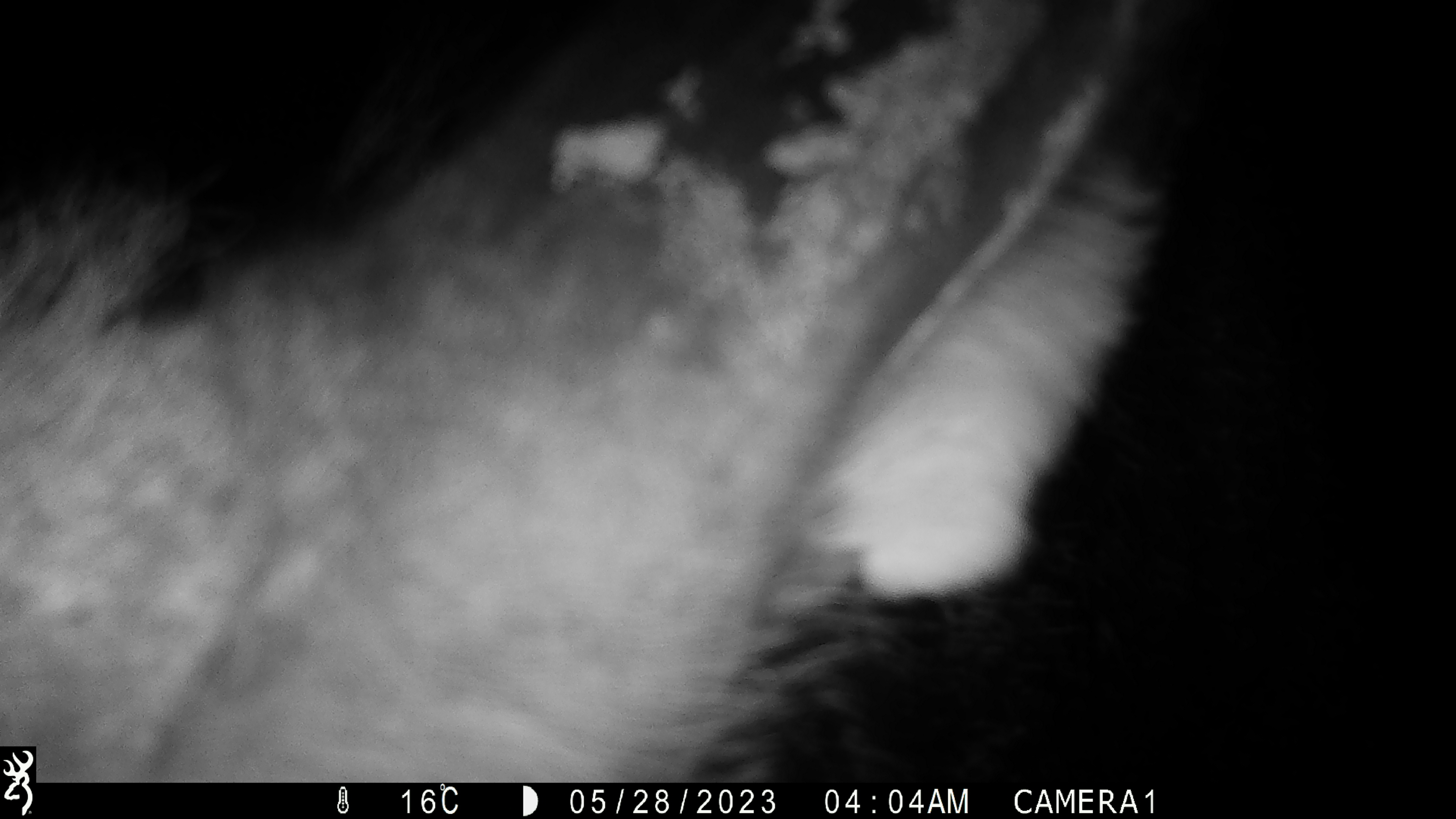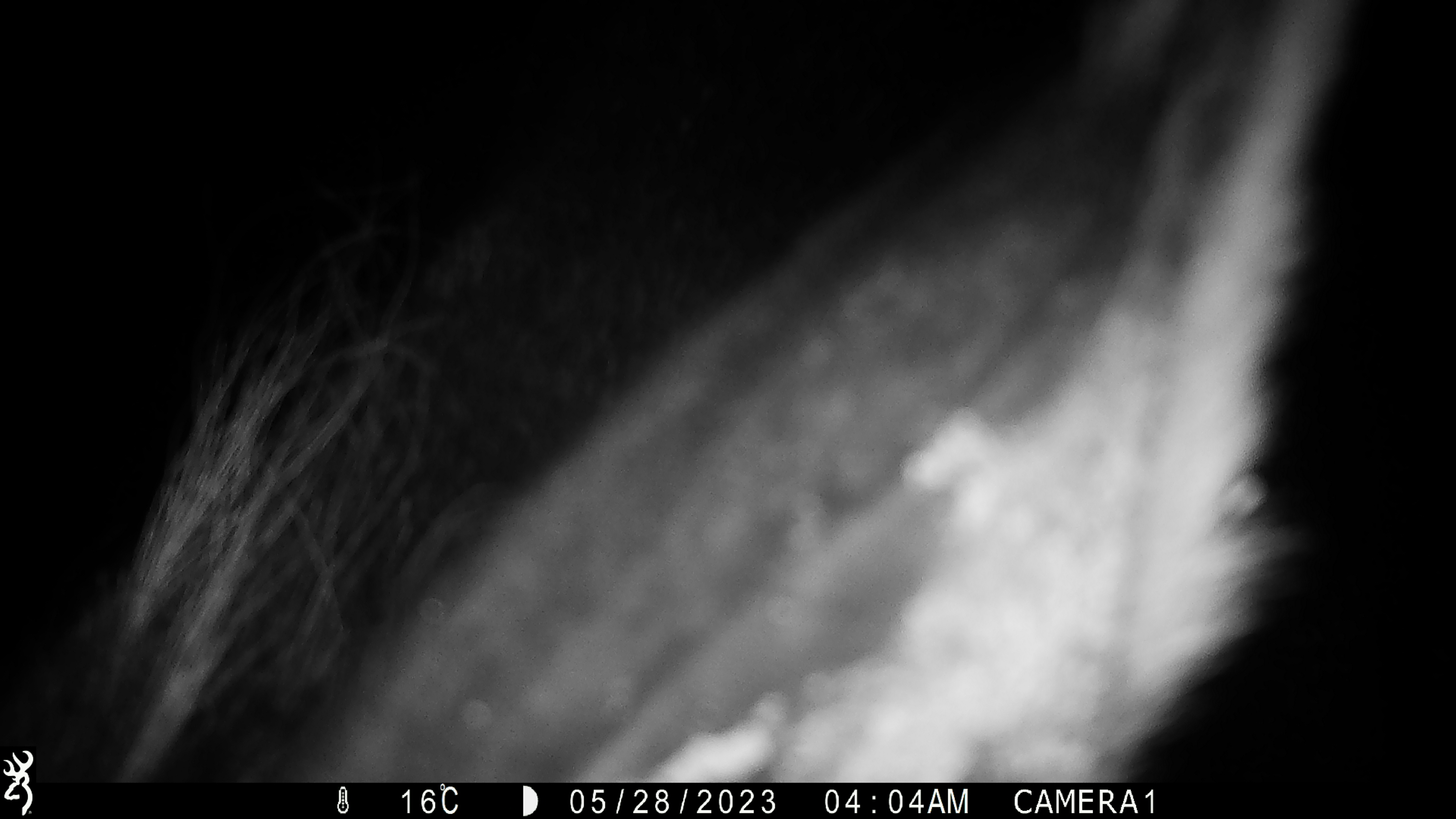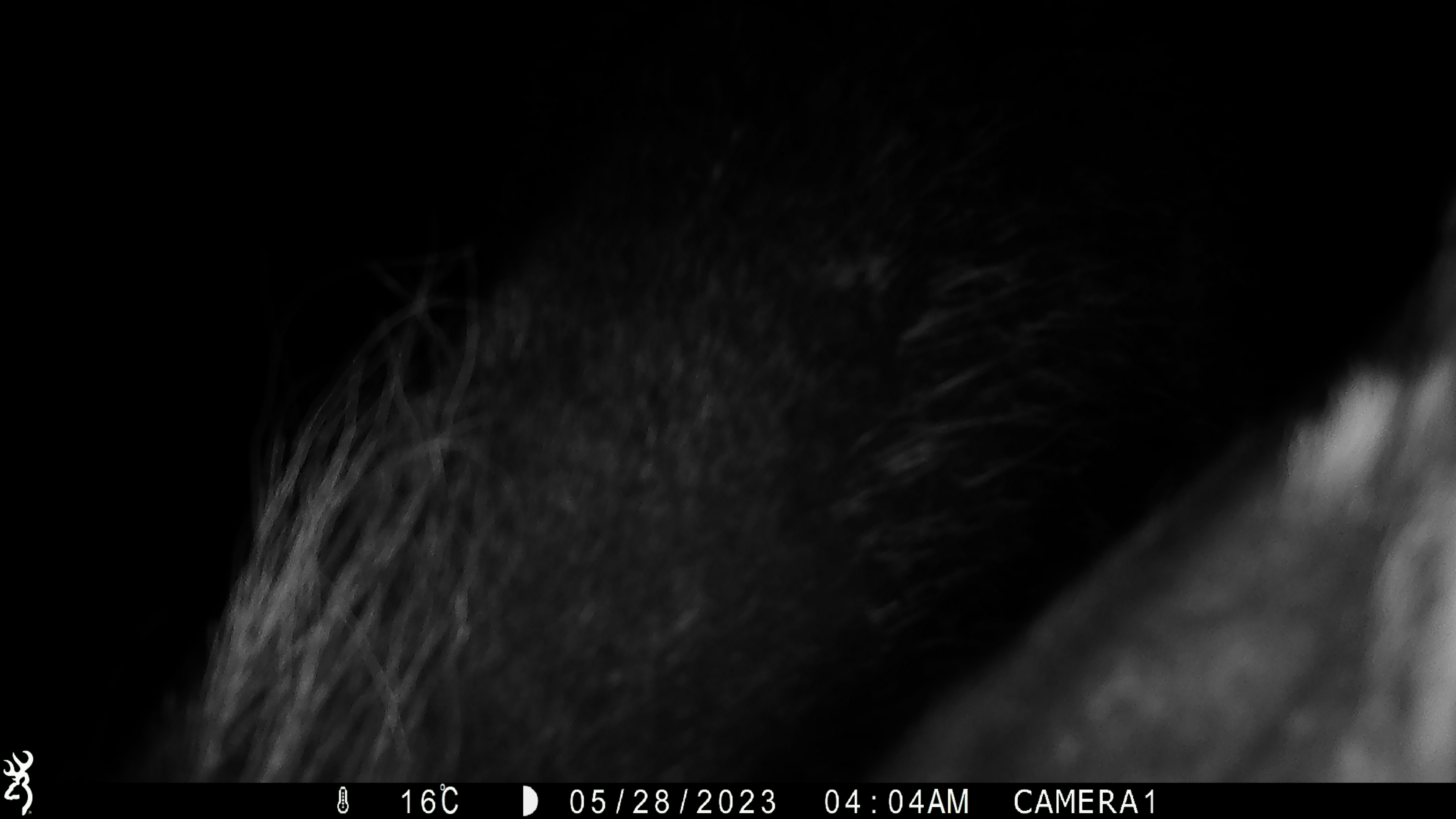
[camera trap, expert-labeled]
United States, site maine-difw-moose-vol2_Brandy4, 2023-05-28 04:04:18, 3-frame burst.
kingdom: Animalia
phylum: Chordata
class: Mammalia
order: Artiodactyla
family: Cervidae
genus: Alces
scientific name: Alces alces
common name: moose